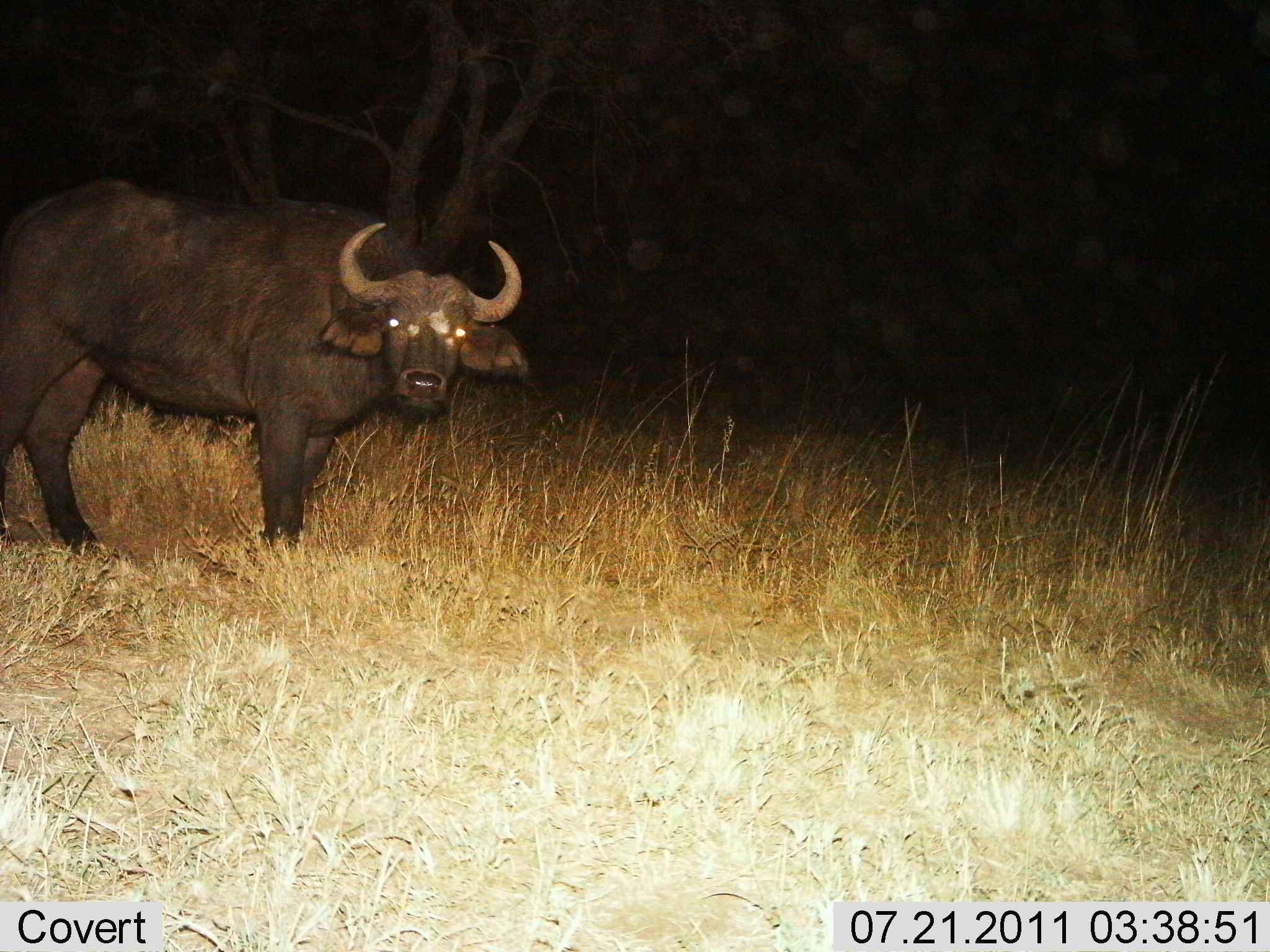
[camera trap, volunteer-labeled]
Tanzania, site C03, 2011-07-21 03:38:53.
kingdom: Animalia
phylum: Chordata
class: Mammalia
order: Artiodactyla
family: Bovidae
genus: Syncerus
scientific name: Syncerus caffer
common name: cape buffalo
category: buffalo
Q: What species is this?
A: Buffalo (cape buffalo) (Syncerus caffer).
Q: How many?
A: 1.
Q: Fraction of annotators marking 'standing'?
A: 82%.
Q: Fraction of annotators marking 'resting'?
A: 0%.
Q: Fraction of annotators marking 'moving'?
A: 18%.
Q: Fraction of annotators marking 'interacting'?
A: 0%.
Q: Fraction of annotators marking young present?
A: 0%.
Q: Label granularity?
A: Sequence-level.